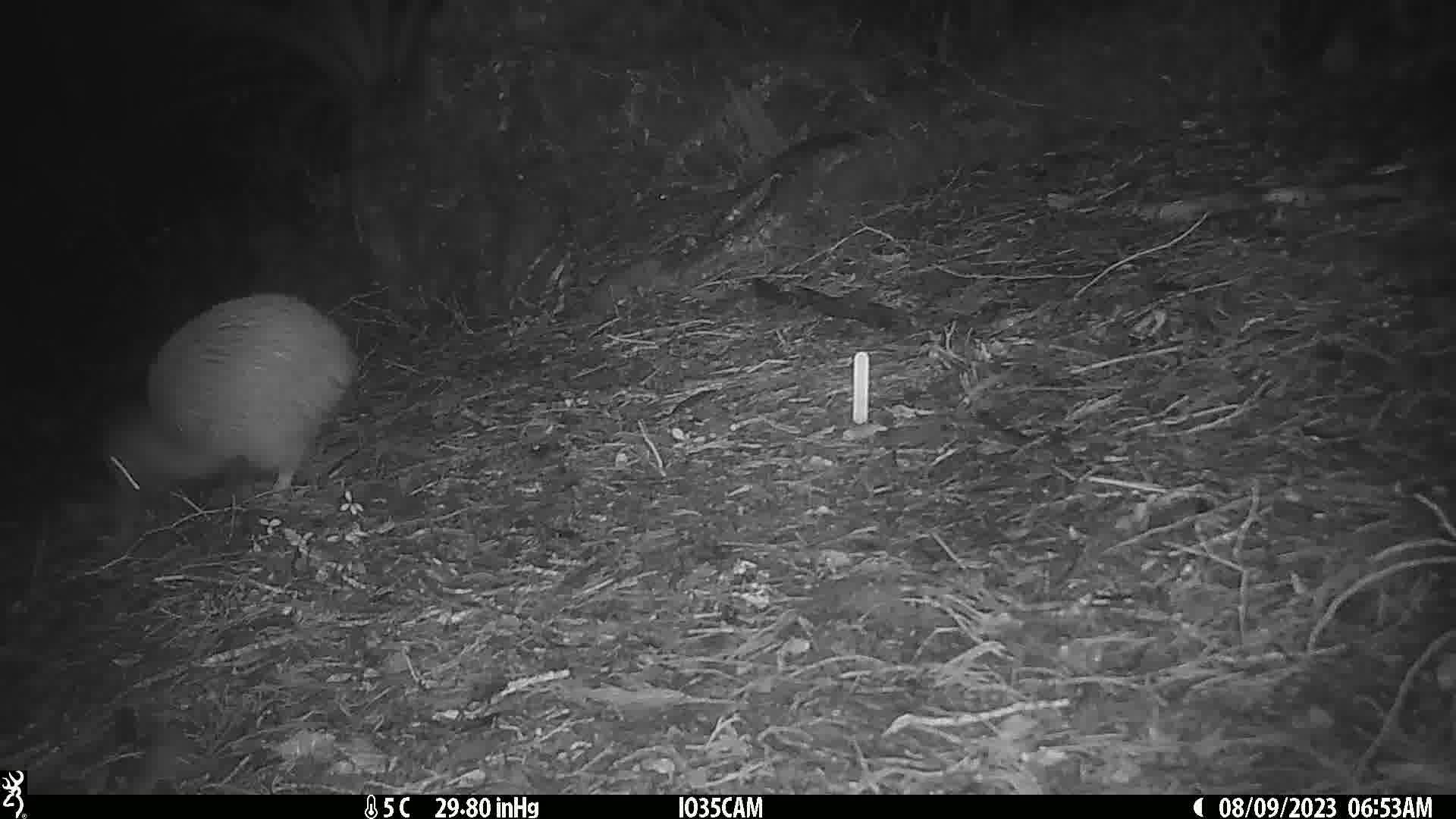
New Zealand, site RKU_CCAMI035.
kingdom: Animalia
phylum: Chordata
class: Aves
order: Apterygiformes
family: Apterygidae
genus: Apteryx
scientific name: Apteryx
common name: kiwi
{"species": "kiwi (Apteryx)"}